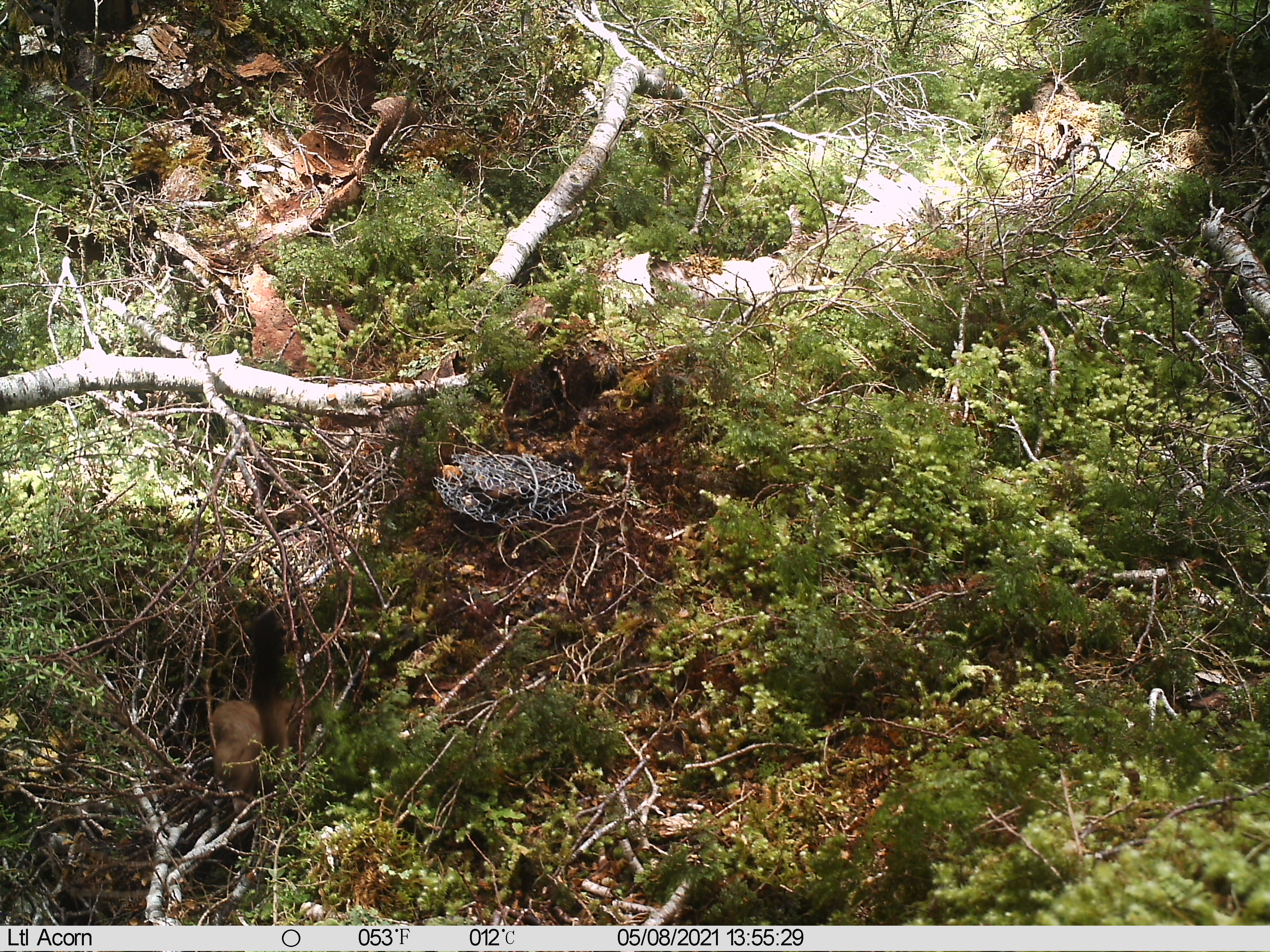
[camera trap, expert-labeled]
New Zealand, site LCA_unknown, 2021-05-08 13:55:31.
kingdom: Animalia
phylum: Chordata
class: Mammalia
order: Carnivora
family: Mustelidae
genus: Mustela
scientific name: Mustela erminea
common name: stoat